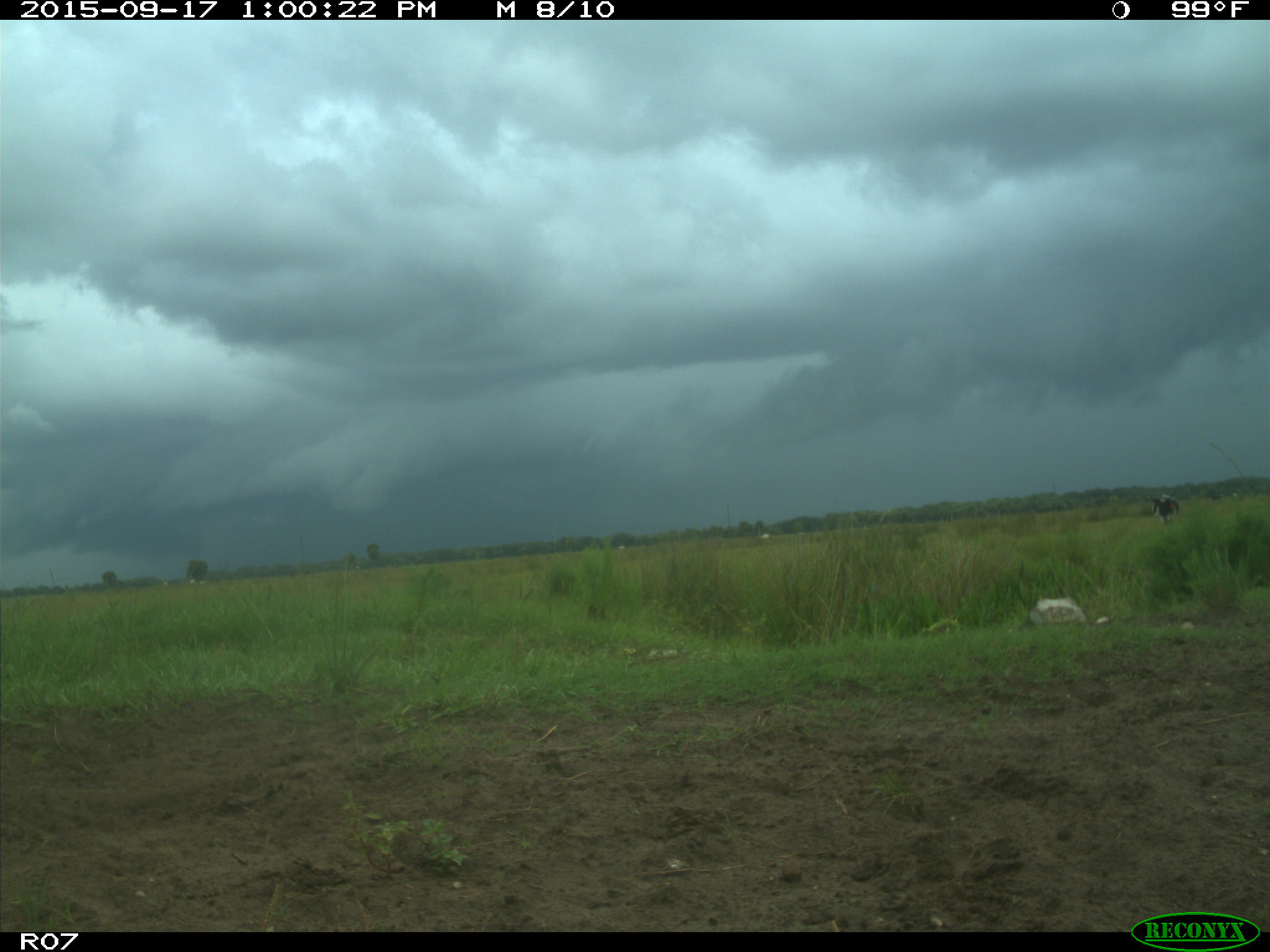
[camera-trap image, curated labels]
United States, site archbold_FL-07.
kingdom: Animalia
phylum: Chordata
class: Mammalia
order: Artiodactyla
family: Bovidae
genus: Bos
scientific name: Bos taurus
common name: domestic cow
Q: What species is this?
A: Bos taurus (domestic cow).